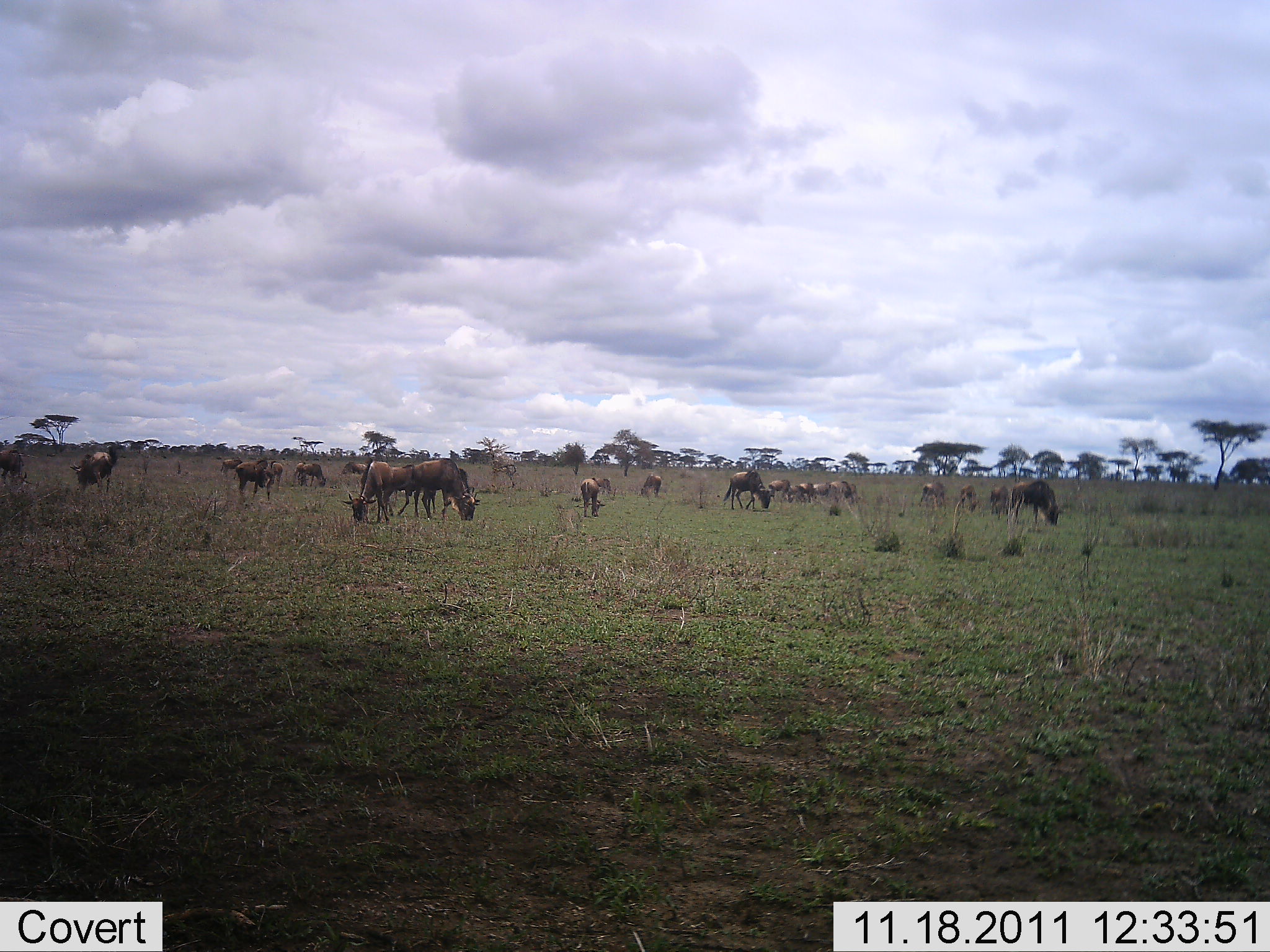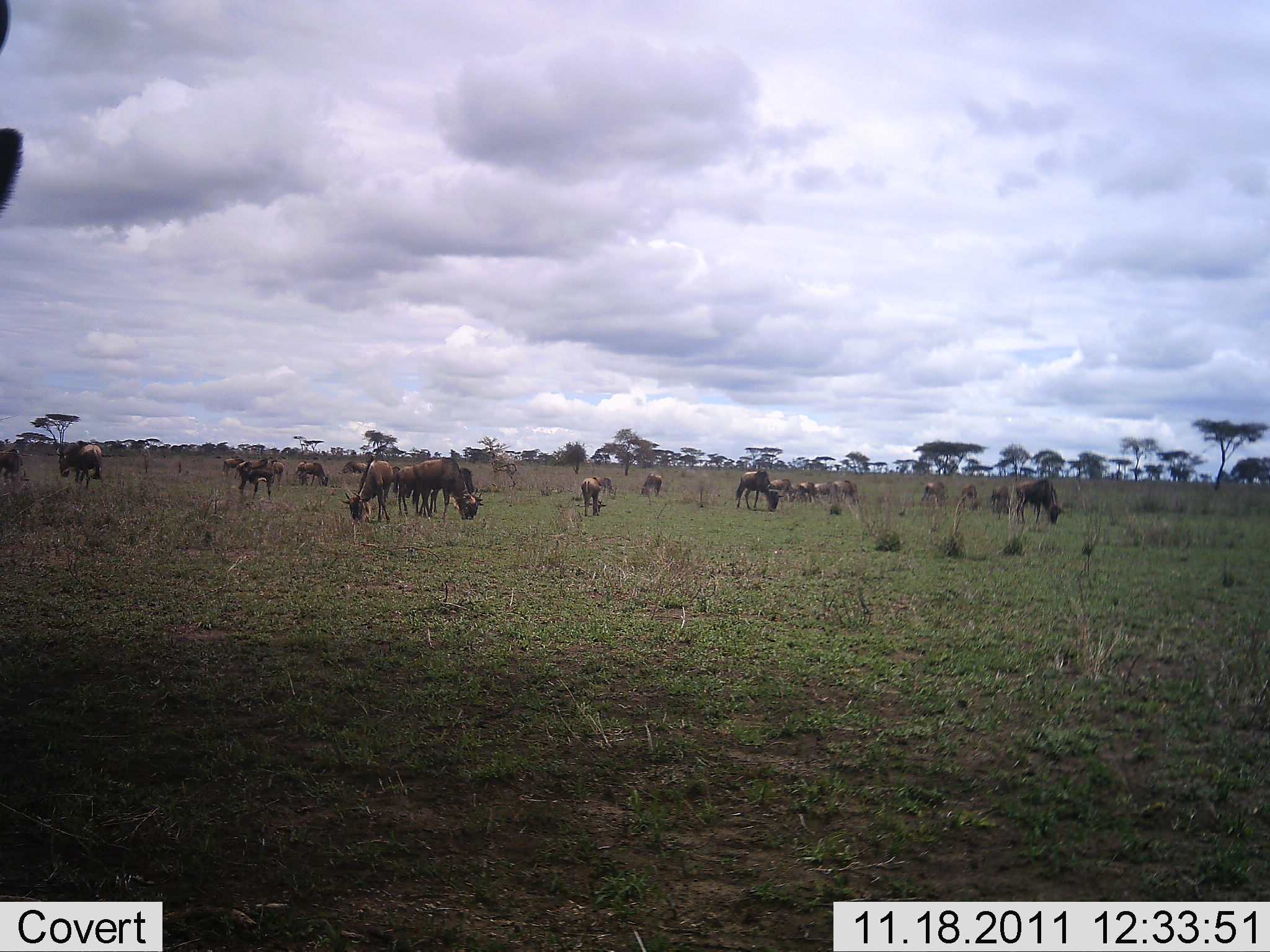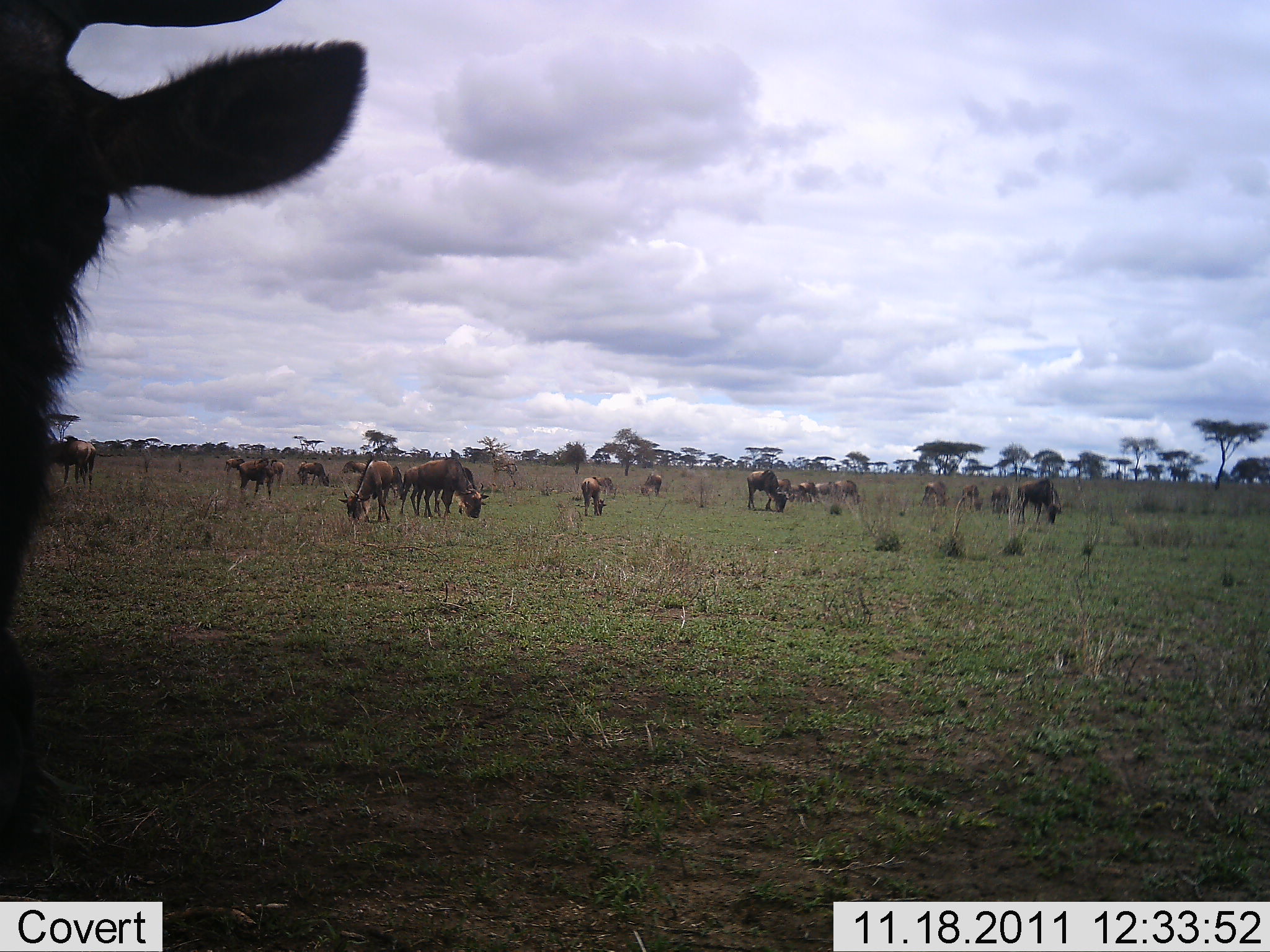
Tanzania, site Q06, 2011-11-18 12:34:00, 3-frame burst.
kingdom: Animalia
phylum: Chordata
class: Mammalia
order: Artiodactyla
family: Bovidae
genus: Connochaetes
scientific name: Connochaetes taurinus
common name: blue wildebeest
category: wildebeest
Wildebeest (blue wildebeest) (Connochaetes taurinus), count 11-50. Behavior (volunteer vote fractions): standing 50%, resting 0%, moving 42%, interacting 0%. Young present (vote fraction): 8%. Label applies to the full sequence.